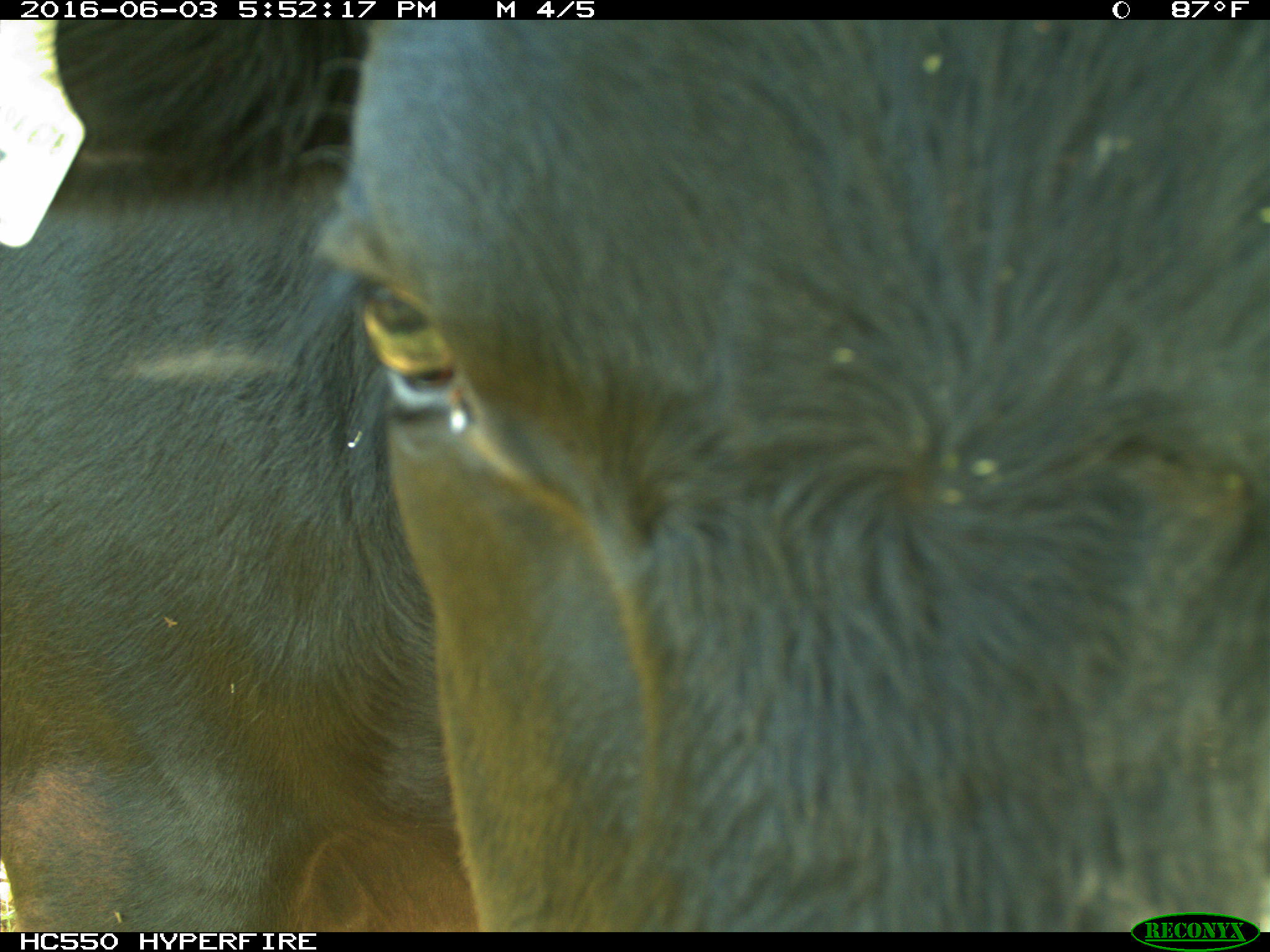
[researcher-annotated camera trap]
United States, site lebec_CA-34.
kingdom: Animalia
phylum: Chordata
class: Mammalia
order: Artiodactyla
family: Bovidae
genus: Bos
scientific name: Bos taurus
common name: domestic cow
Bos taurus (domestic cow).